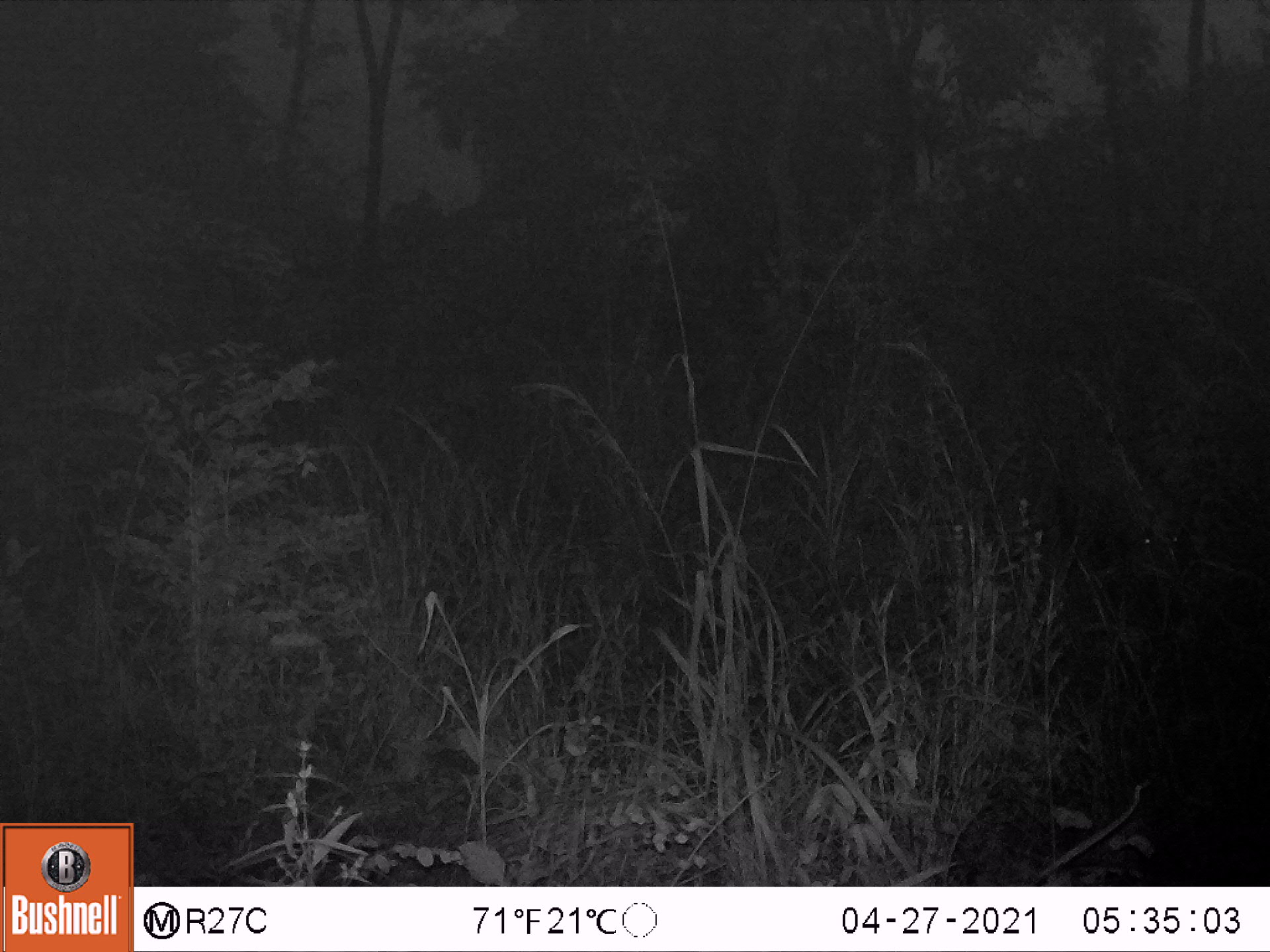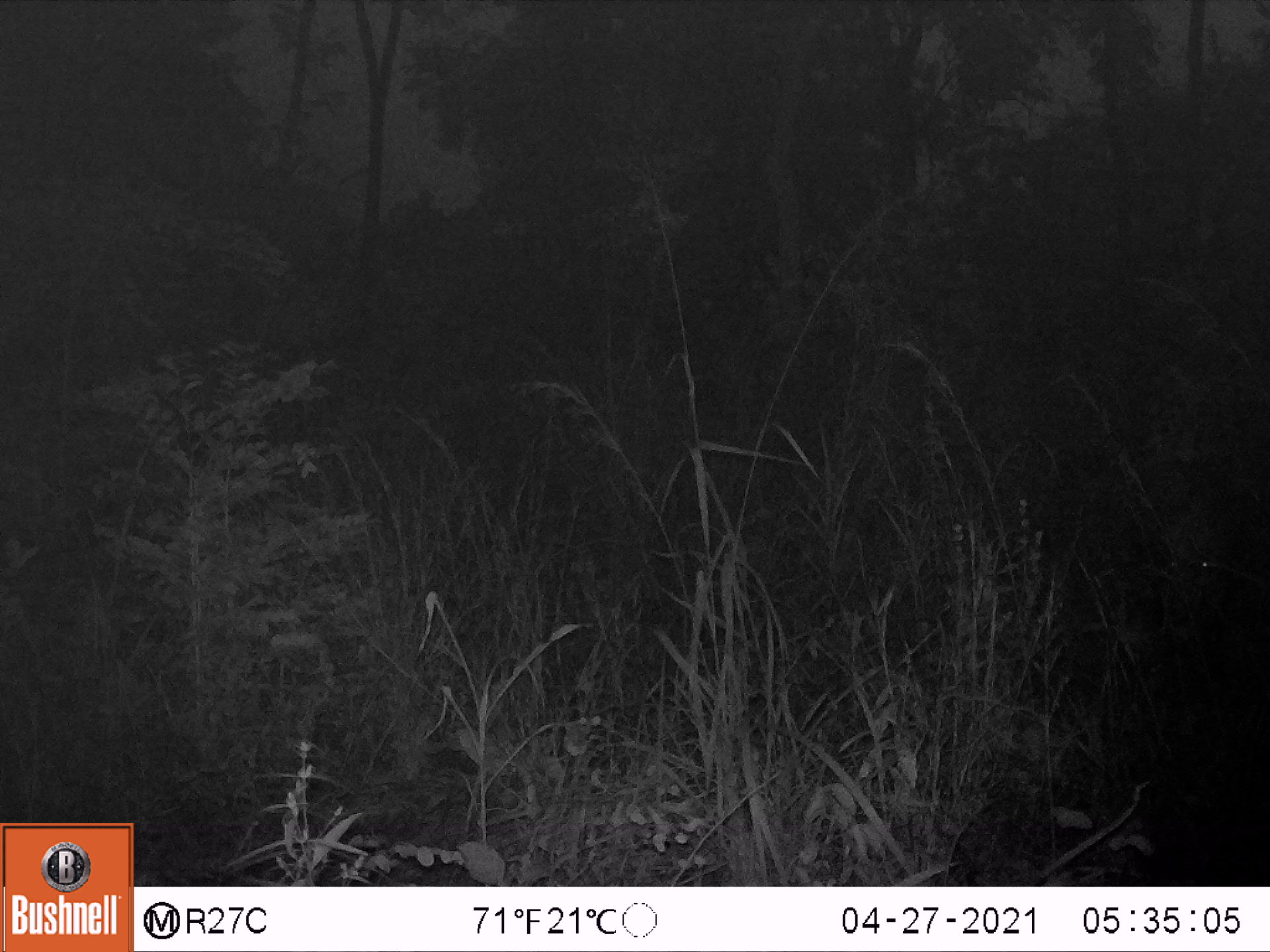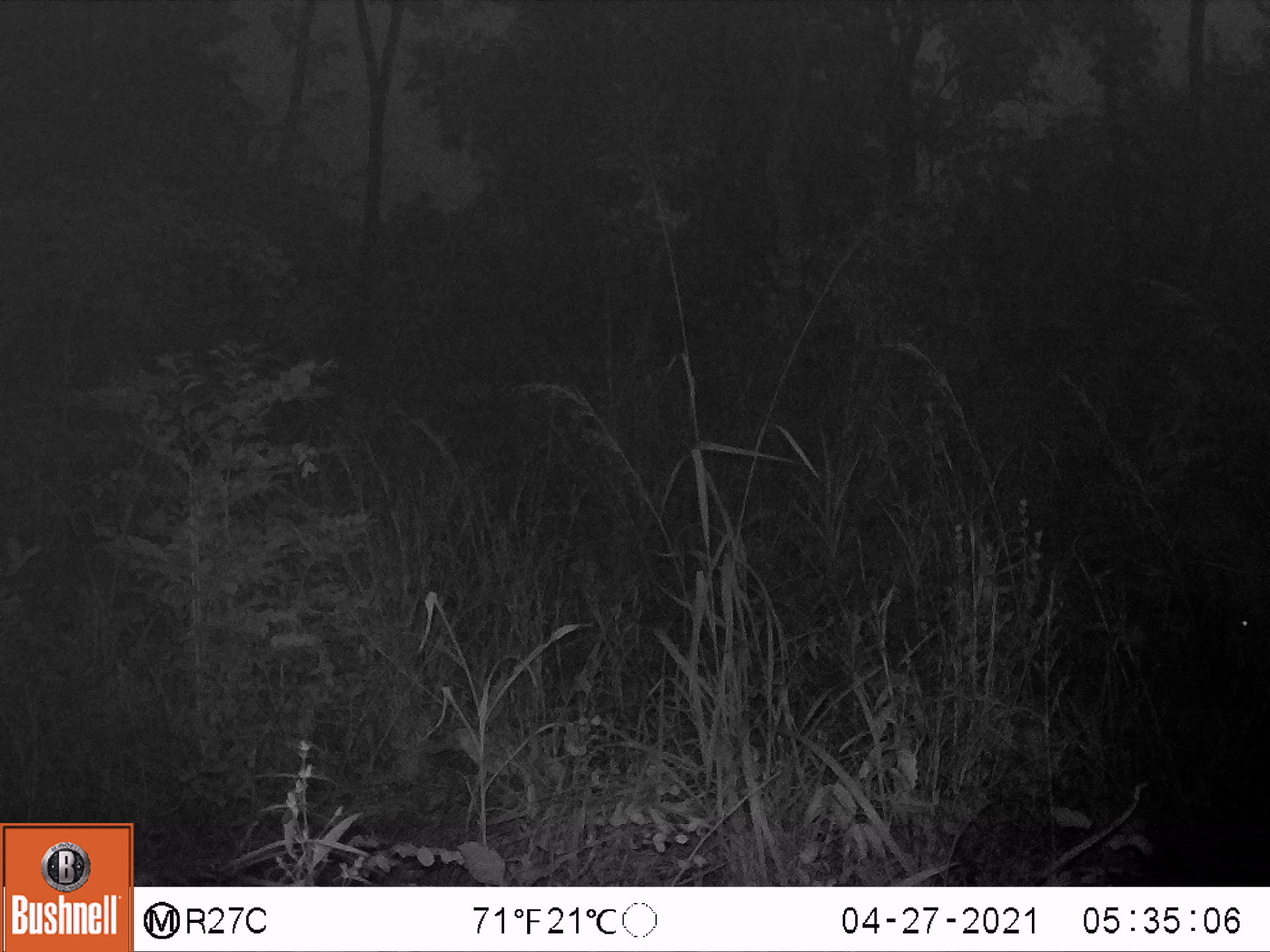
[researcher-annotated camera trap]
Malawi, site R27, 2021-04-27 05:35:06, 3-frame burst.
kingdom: Animalia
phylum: Chordata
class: Mammalia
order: Artiodactyla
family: Suidae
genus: Potamochoerus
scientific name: Potamochoerus larvatus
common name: bushpig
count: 1